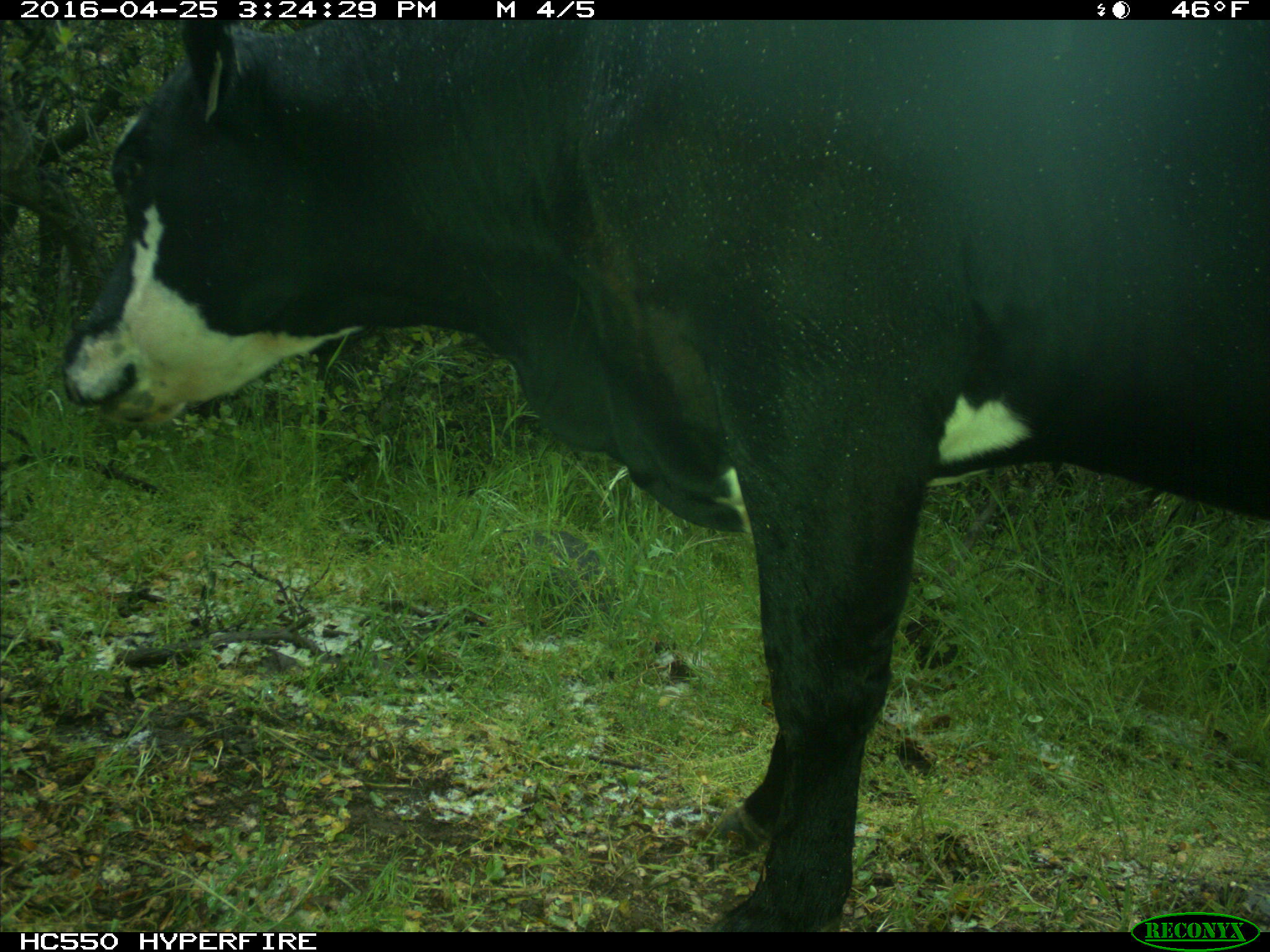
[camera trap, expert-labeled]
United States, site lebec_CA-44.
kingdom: Animalia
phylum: Chordata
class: Mammalia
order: Artiodactyla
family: Bovidae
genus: Bos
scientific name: Bos taurus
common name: domestic cow